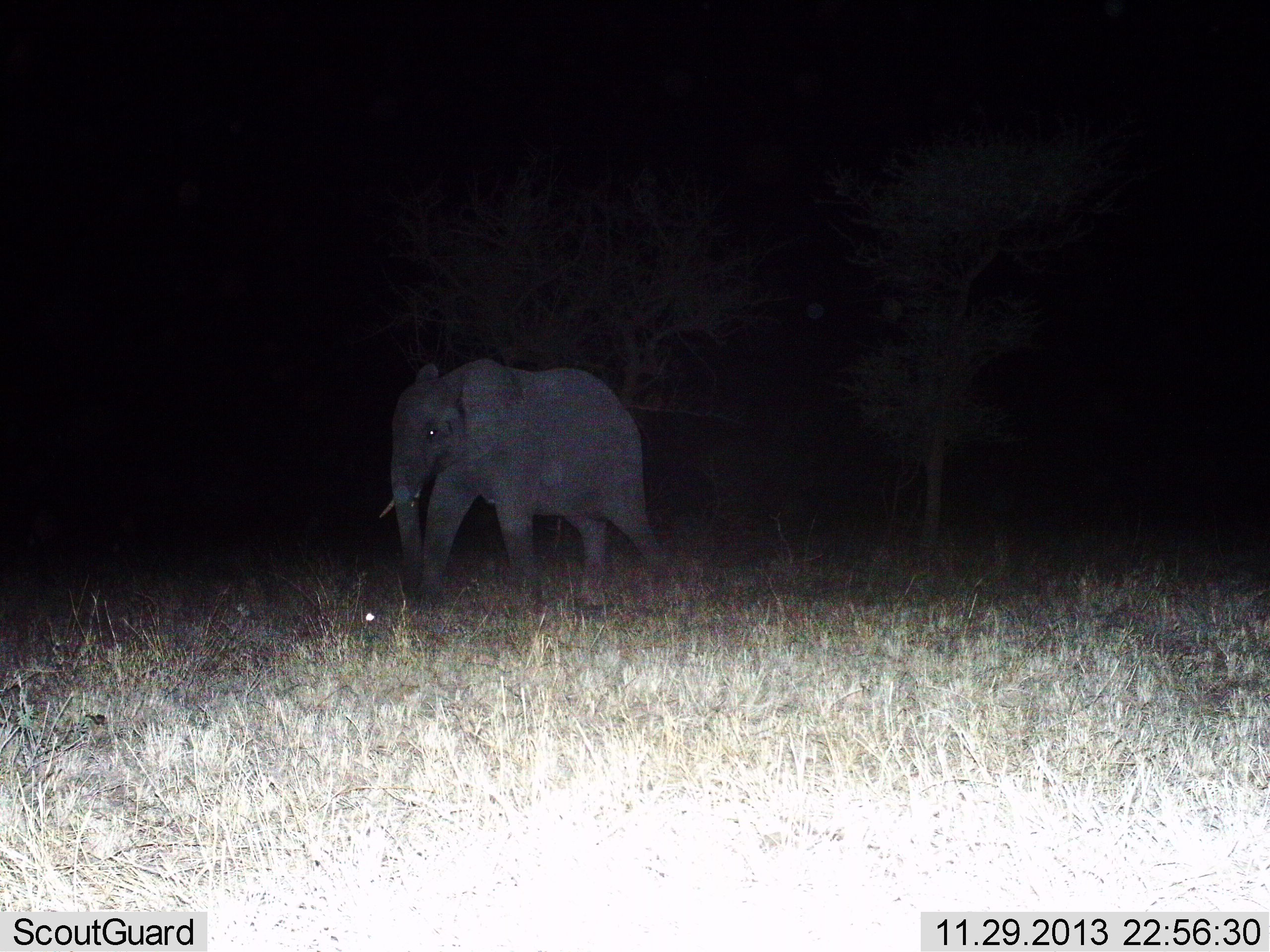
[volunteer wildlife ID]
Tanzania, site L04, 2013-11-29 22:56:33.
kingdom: Animalia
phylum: Chordata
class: Mammalia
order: Proboscidea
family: Elephantidae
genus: Loxodonta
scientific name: Loxodonta africana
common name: african bush elephant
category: elephant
Elephant (african bush elephant) (Loxodonta africana), count 1. Behavior (volunteer vote fractions): standing 10%, resting 0%, moving 90%, interacting 0%. Young present (vote fraction): 10%. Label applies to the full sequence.